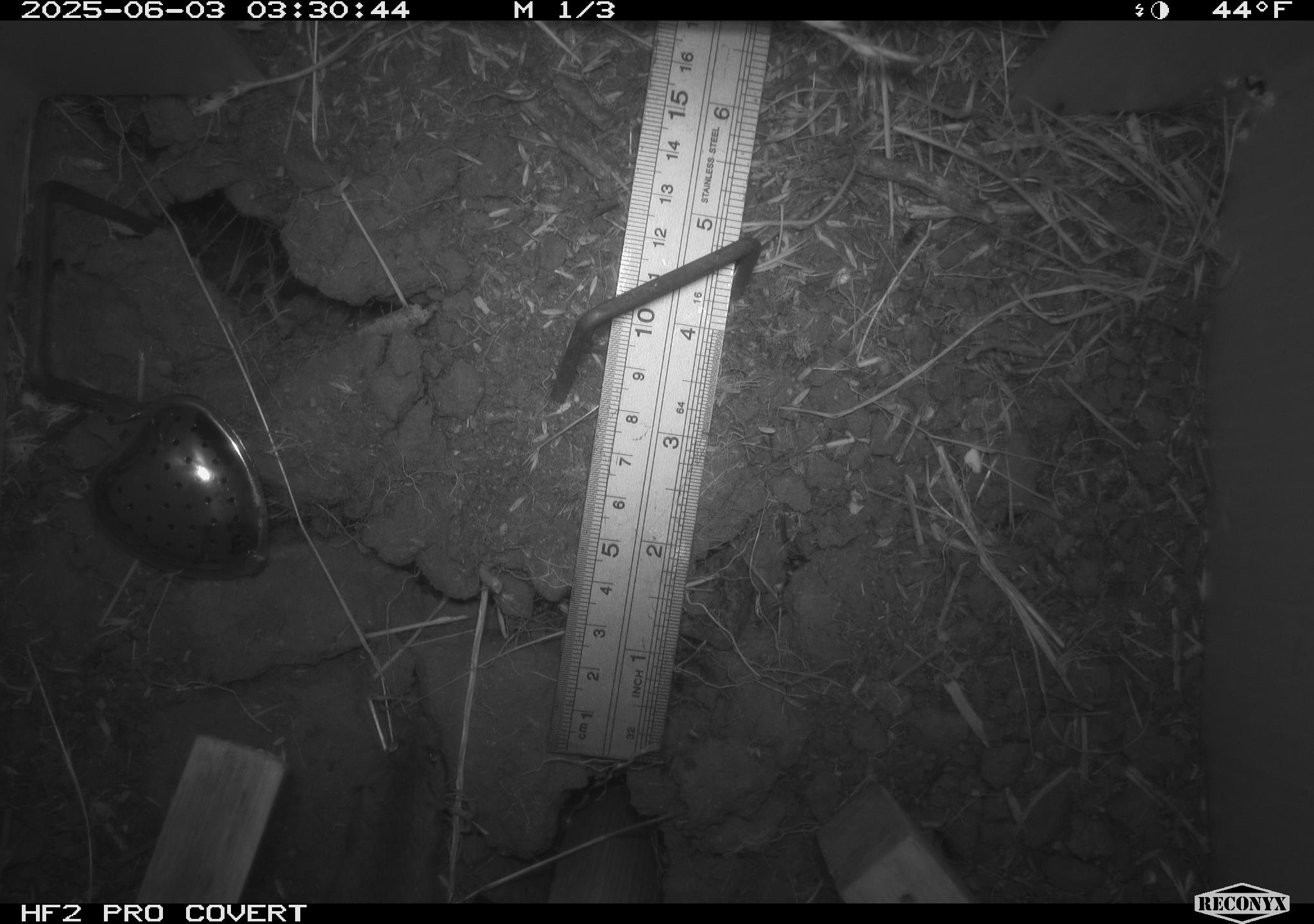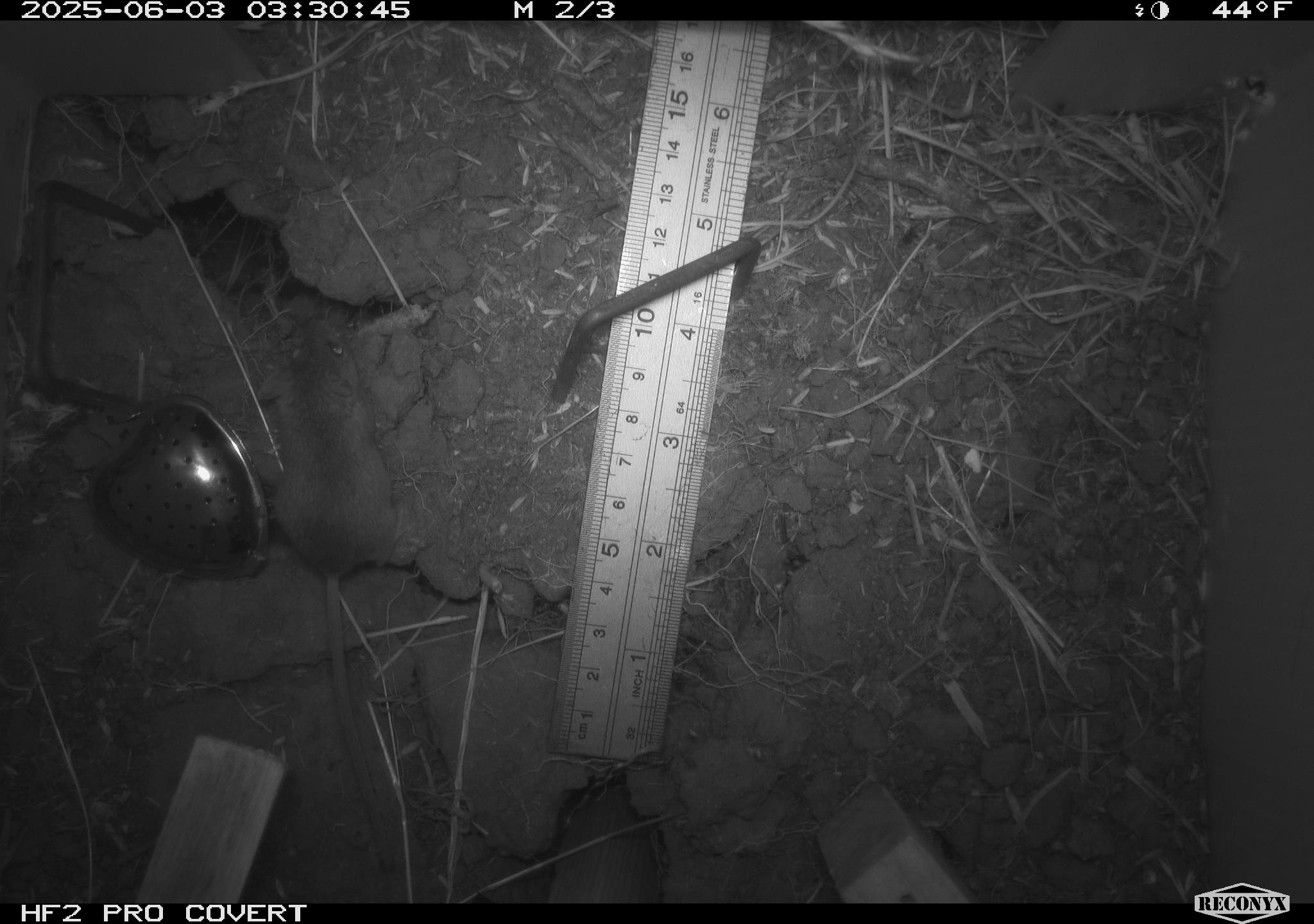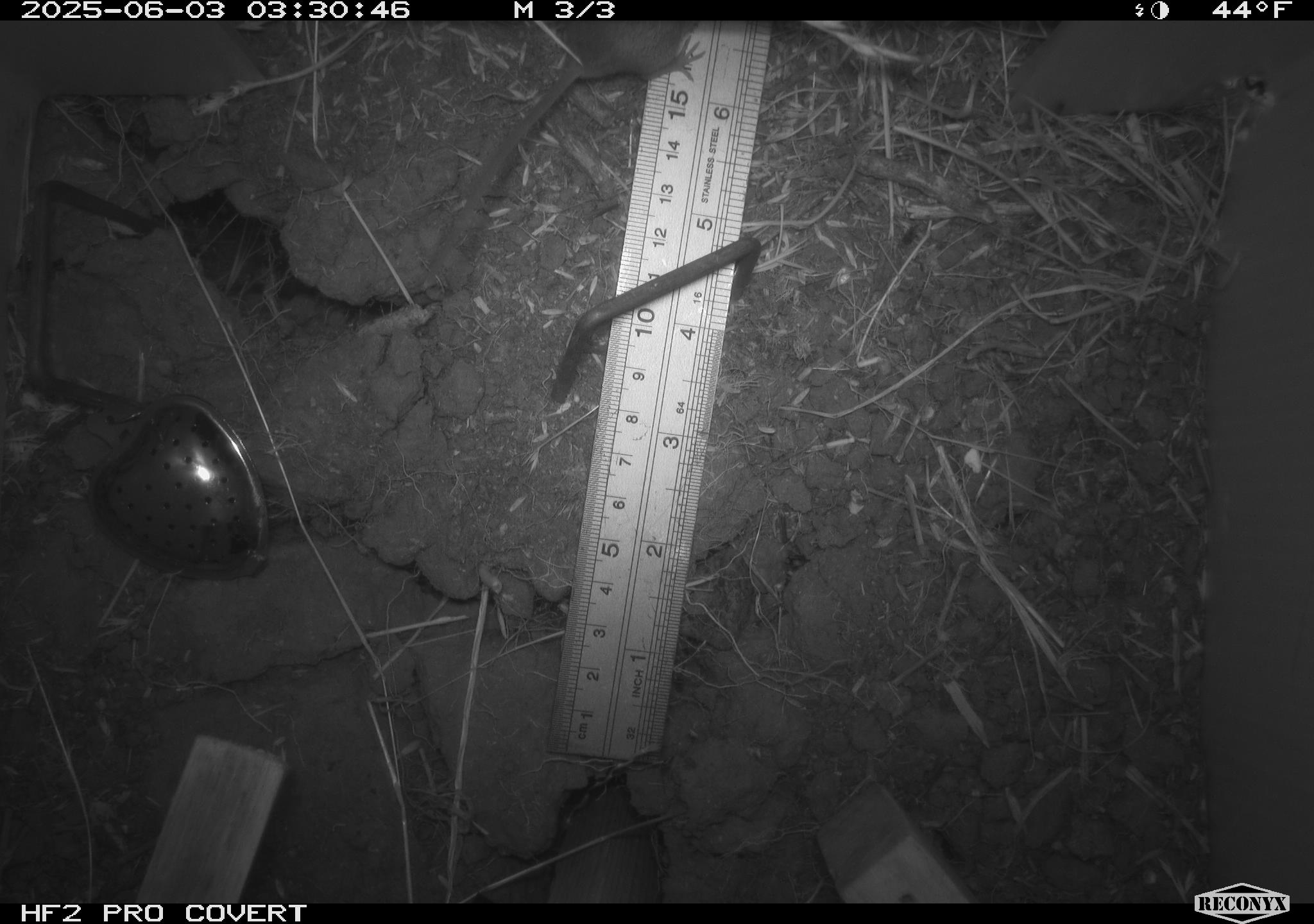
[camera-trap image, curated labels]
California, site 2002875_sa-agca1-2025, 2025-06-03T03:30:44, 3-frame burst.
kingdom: Animalia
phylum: Chordata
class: Mammalia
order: Rodentia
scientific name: Rodentia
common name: mouse species